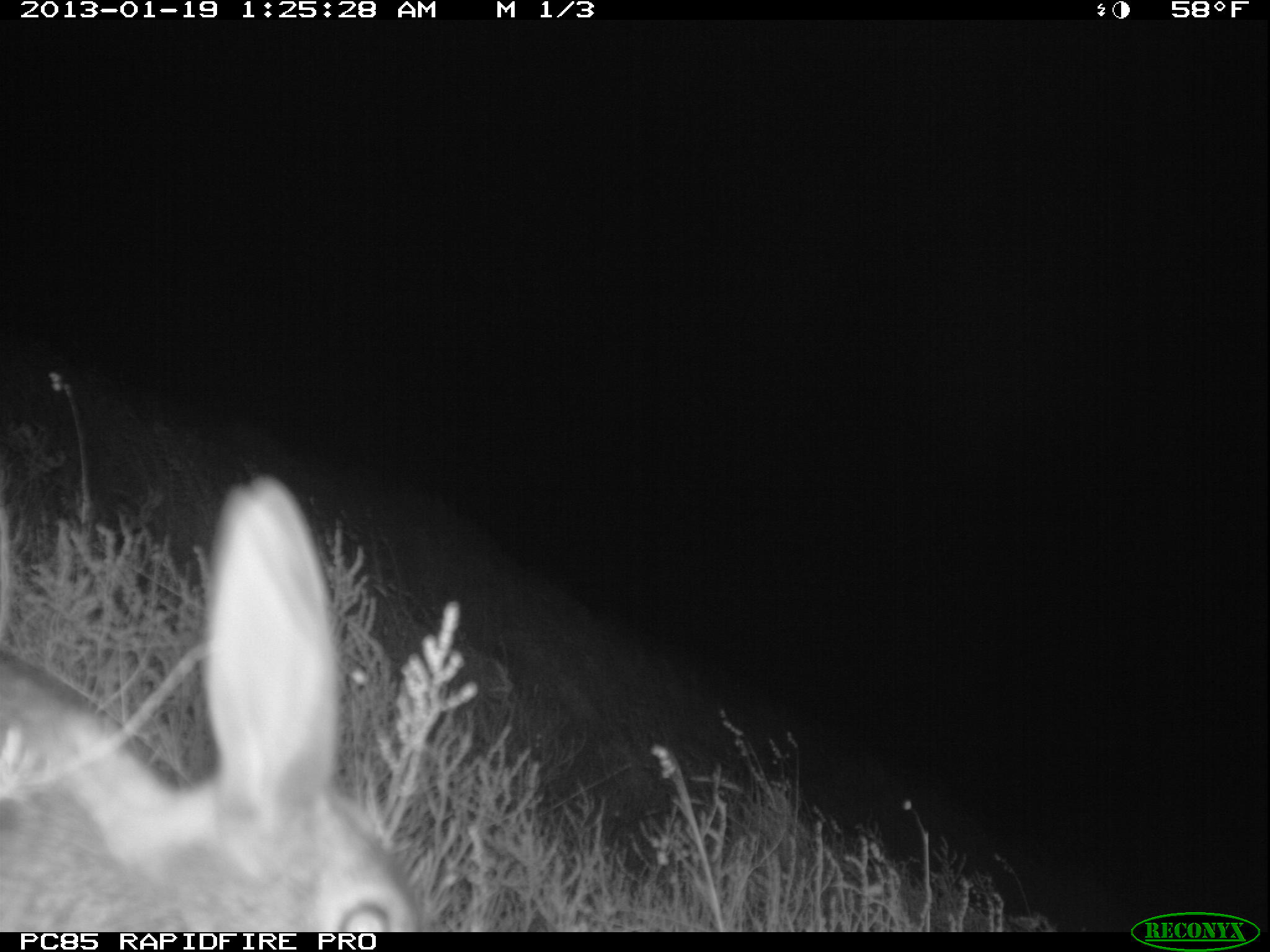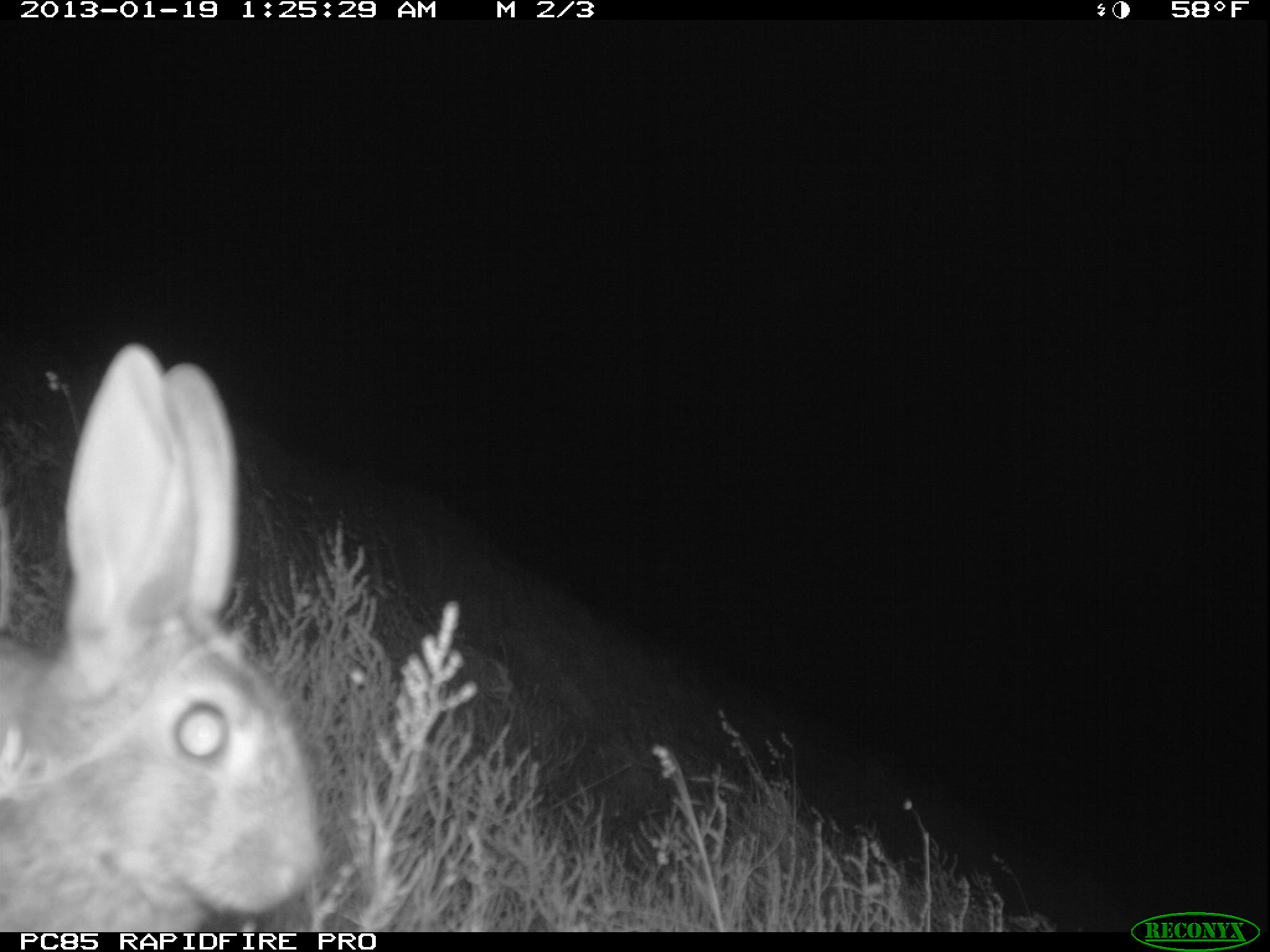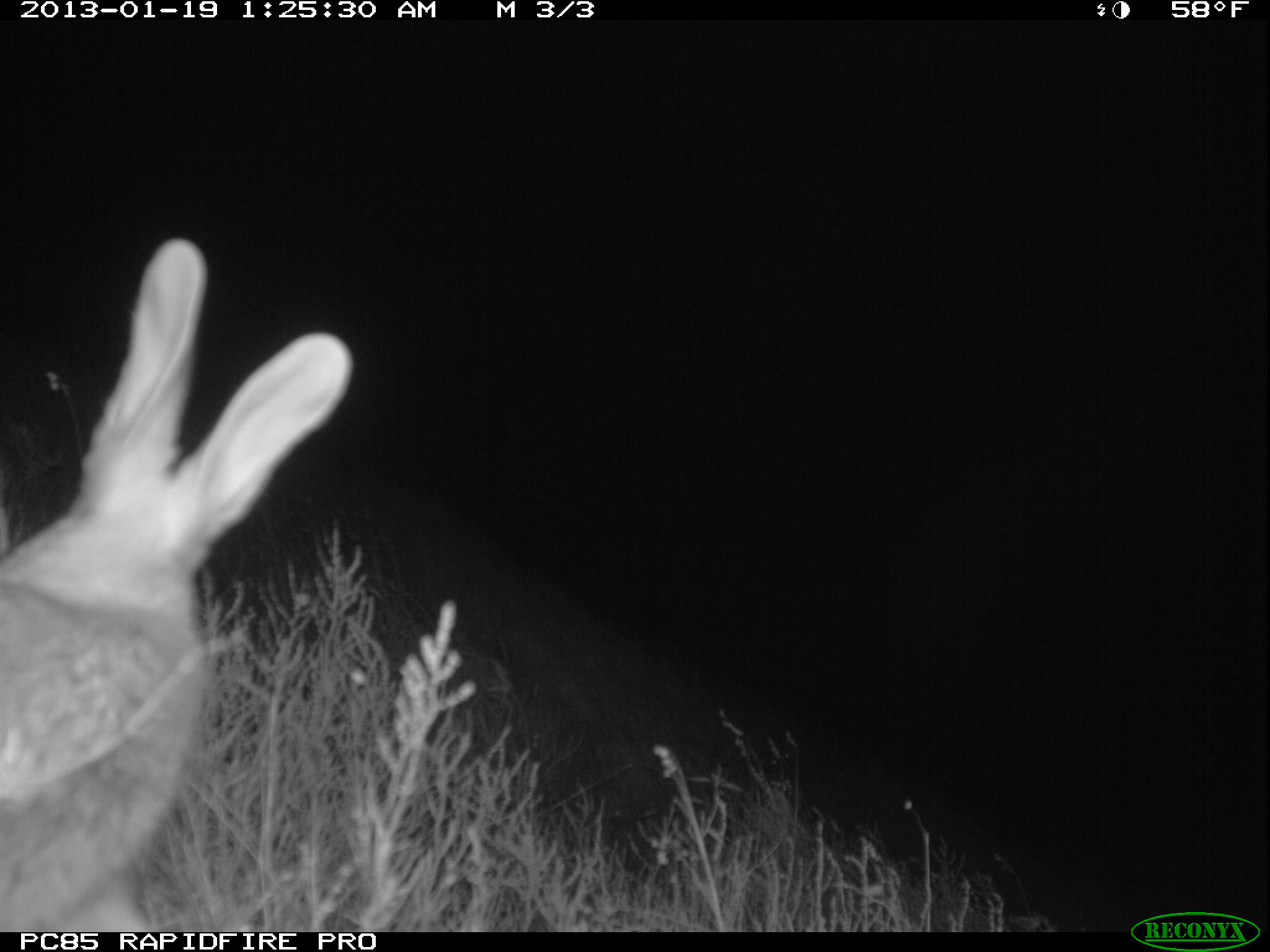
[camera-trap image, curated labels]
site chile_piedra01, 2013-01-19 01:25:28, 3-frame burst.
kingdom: Animalia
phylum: Chordata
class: Mammalia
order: Lagomorpha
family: Leporidae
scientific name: Leporidae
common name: rabbits and hares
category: rabbit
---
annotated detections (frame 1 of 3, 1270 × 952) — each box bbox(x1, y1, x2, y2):
rabbit: bbox(0, 476, 430, 932)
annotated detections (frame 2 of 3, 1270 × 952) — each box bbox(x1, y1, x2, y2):
rabbit: bbox(0, 340, 326, 940)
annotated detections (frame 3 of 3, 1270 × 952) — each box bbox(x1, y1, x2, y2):
rabbit: bbox(0, 239, 349, 930)